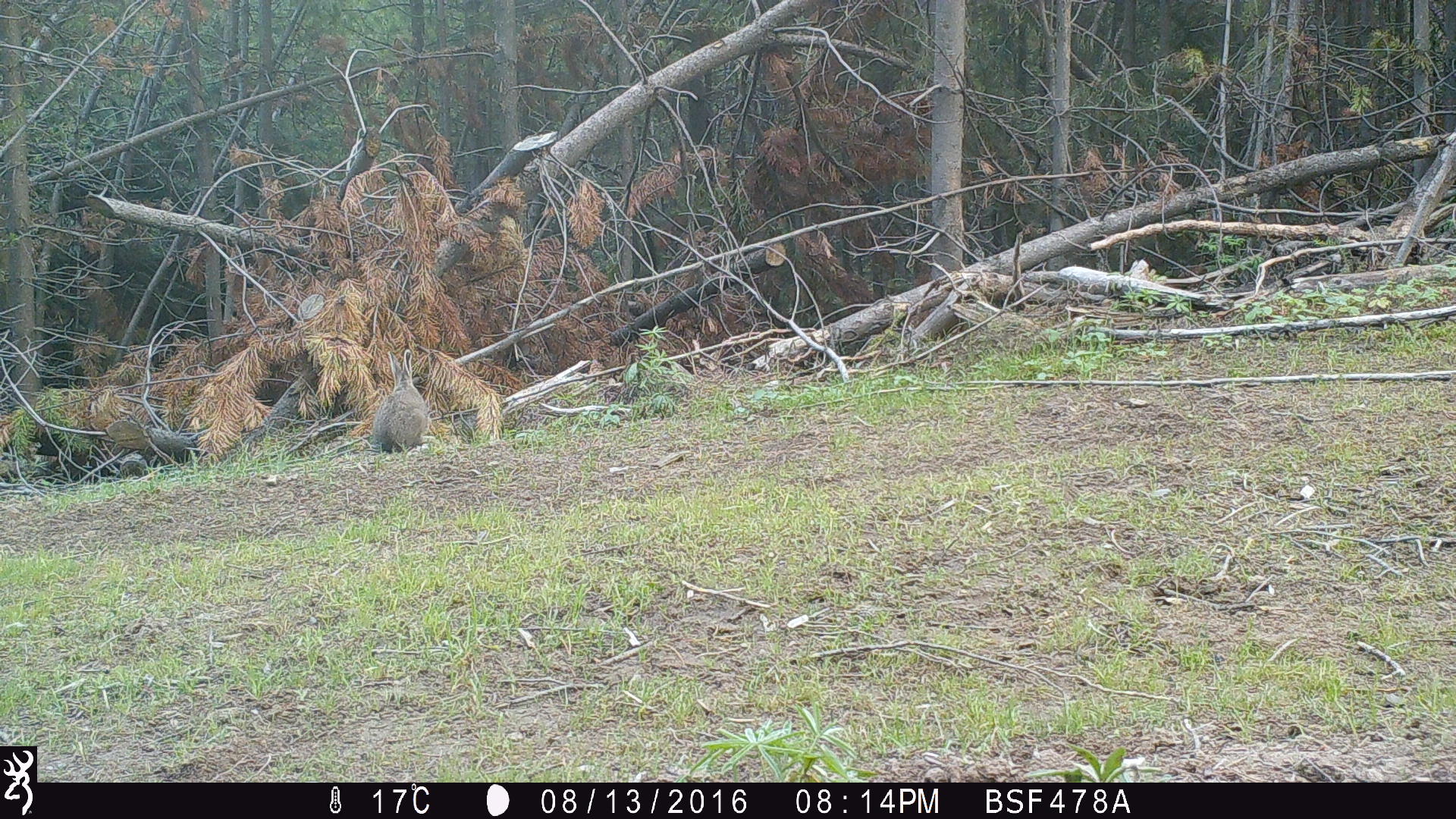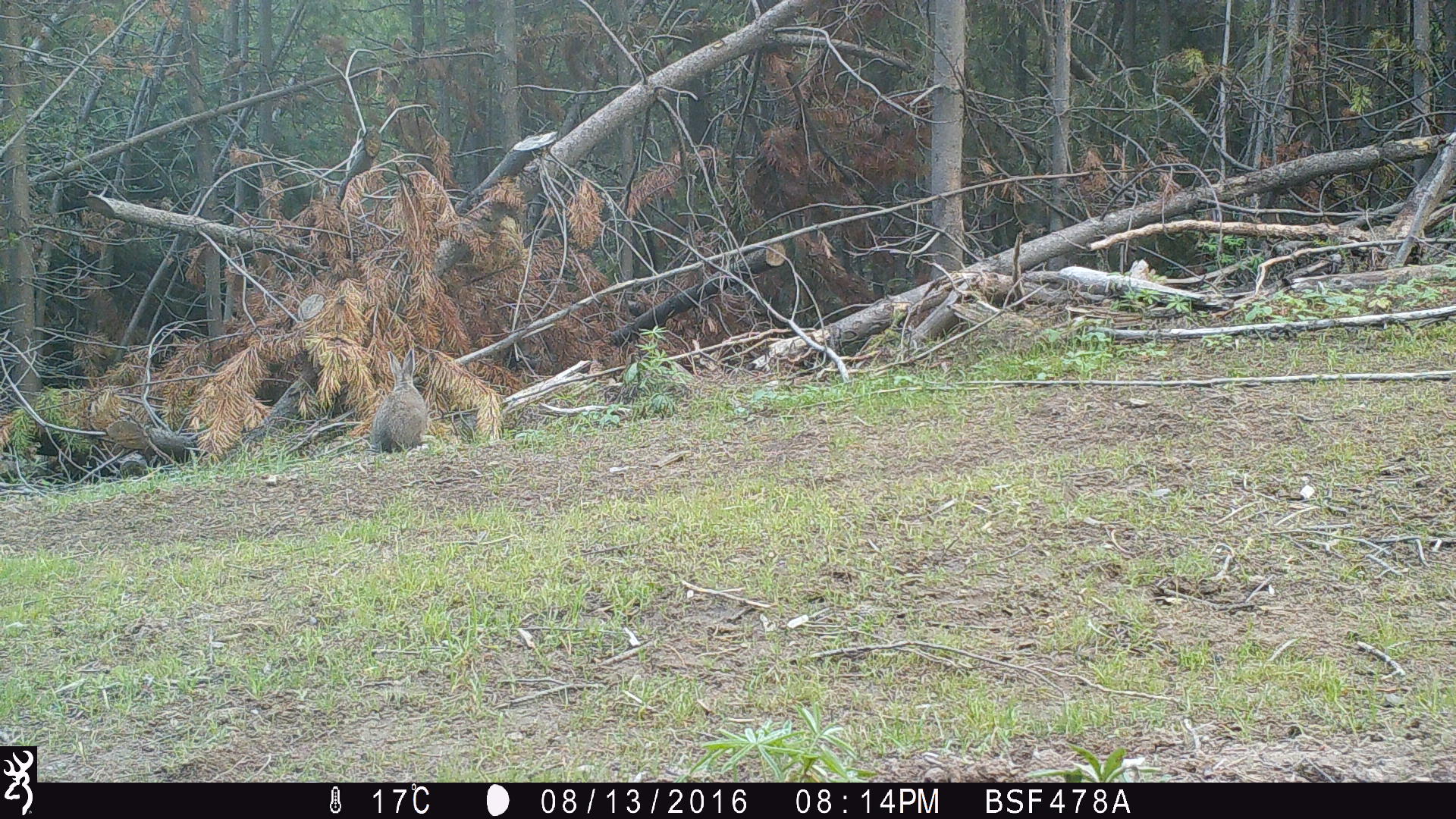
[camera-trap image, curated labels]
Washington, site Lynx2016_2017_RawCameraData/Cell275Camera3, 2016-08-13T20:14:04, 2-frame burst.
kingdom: Animalia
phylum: Chordata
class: Mammalia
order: Lagomorpha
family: Leporidae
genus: Lepus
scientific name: Lepus americanus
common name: snowshoe hare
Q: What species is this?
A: Lepus americanus (snowshoe hare).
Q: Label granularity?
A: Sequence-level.